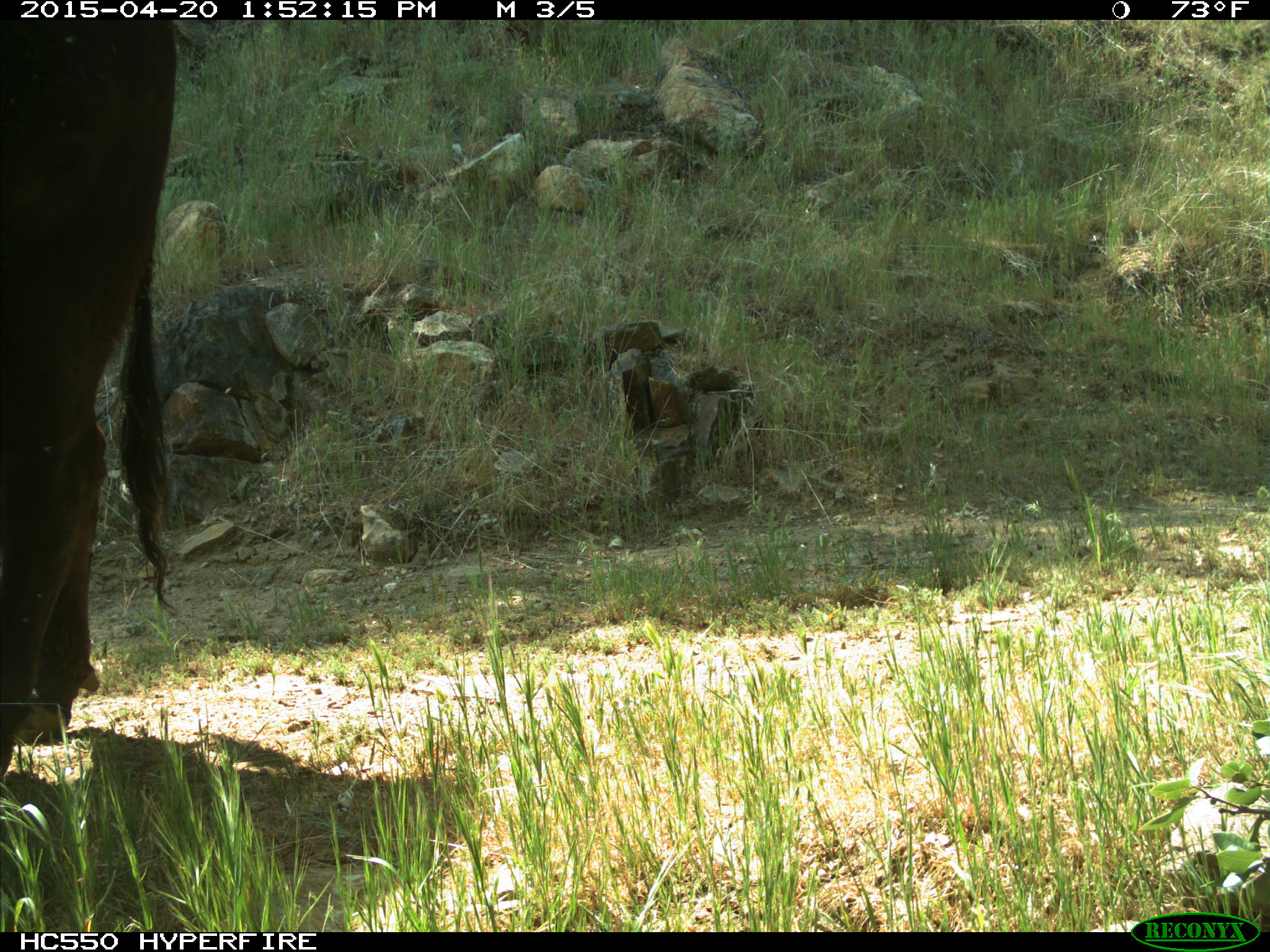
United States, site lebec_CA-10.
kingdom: Animalia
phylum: Chordata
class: Mammalia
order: Artiodactyla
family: Bovidae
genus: Bos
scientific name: Bos taurus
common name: domestic cow